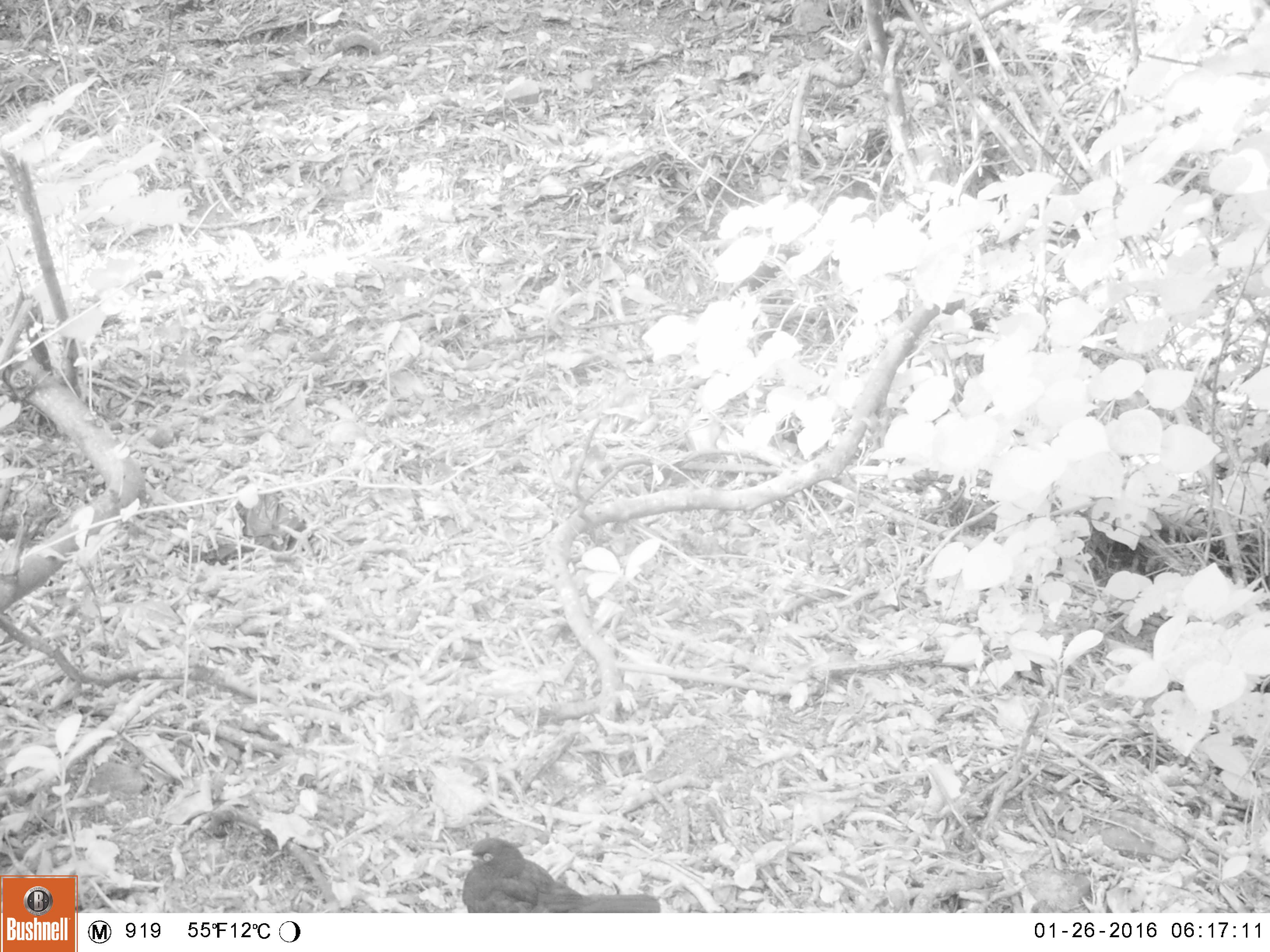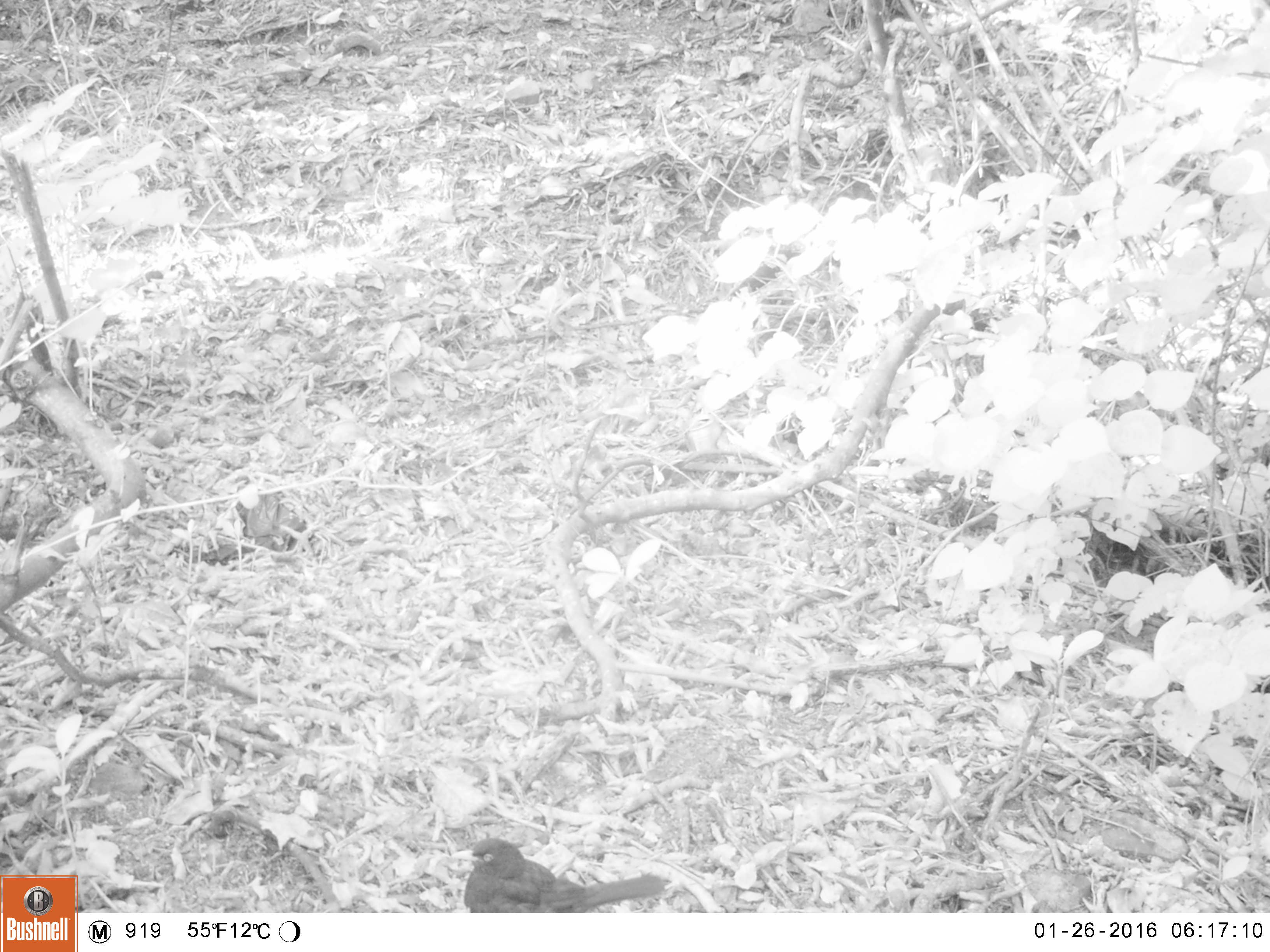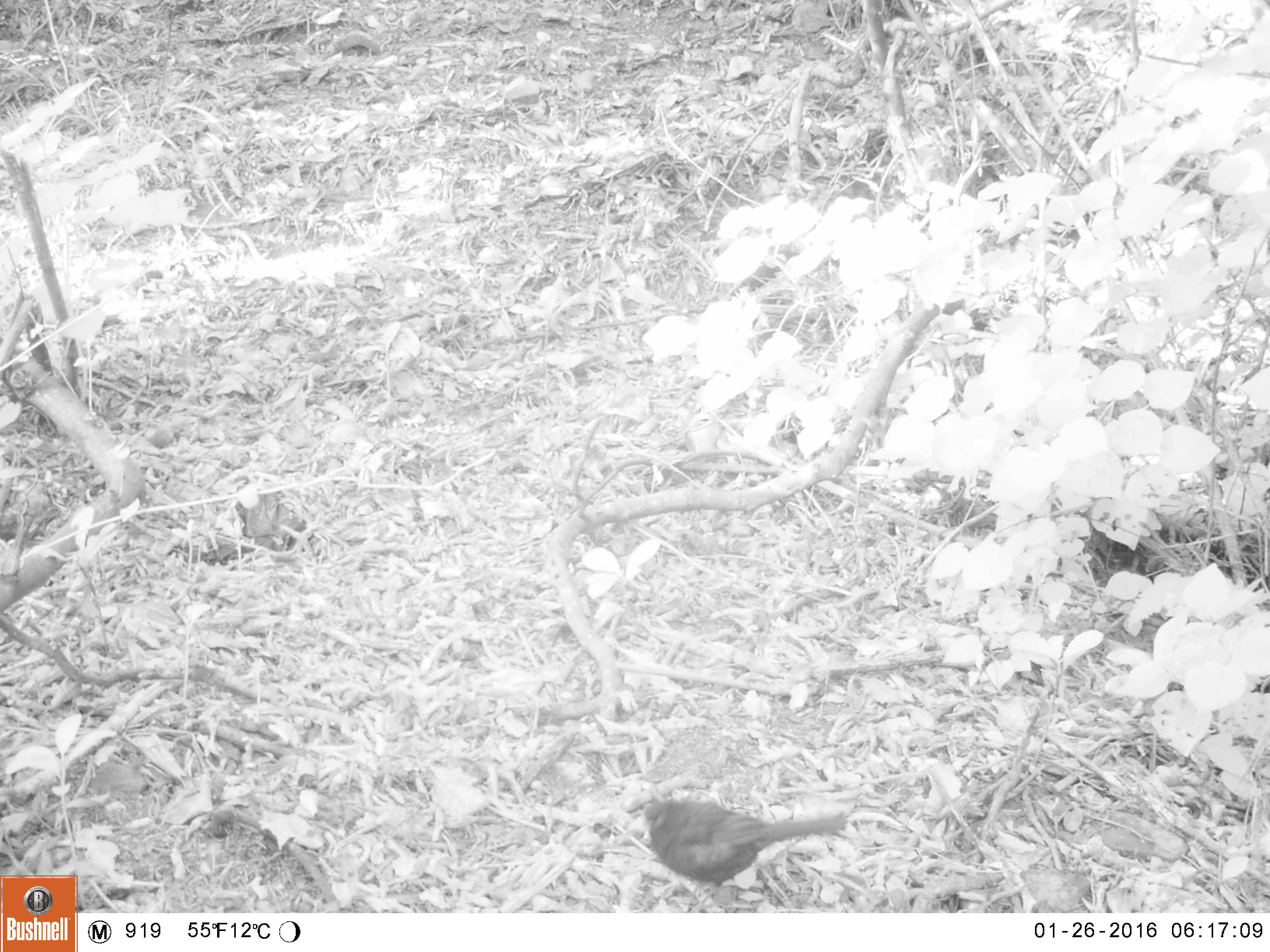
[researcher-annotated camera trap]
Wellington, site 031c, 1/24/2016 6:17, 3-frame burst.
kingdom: Animalia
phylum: Chordata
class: Aves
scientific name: Aves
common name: bird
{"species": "bird (Aves)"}